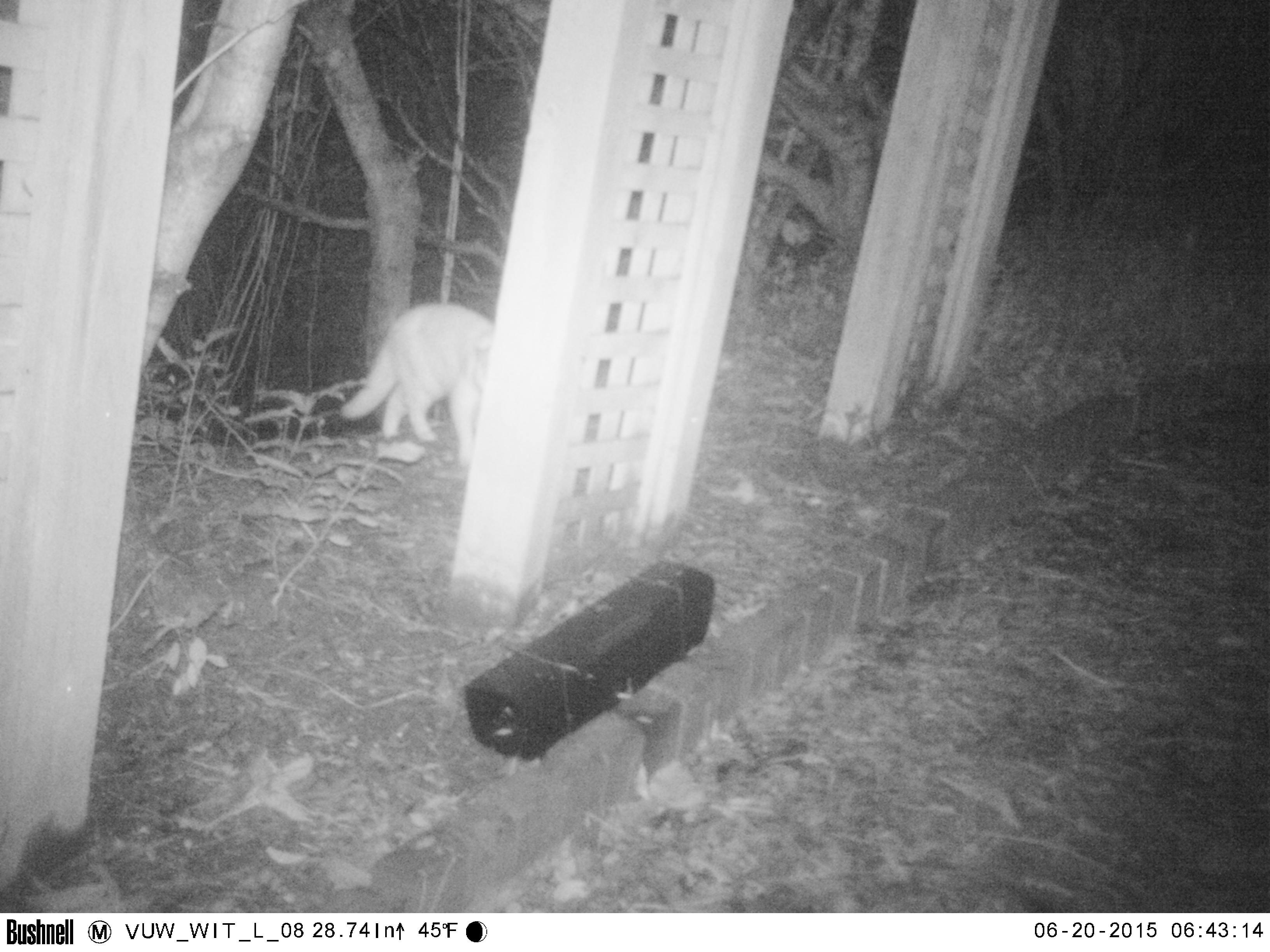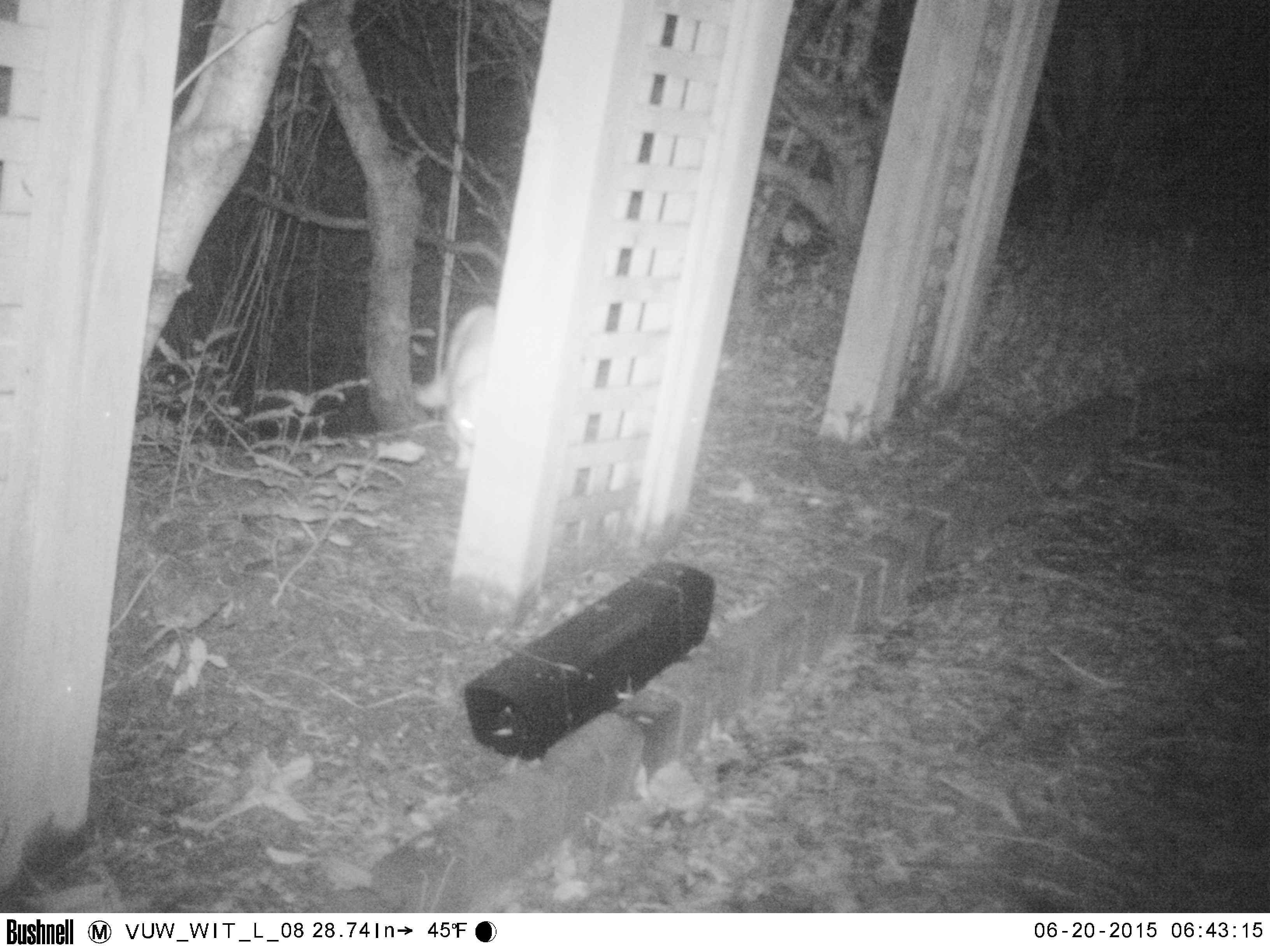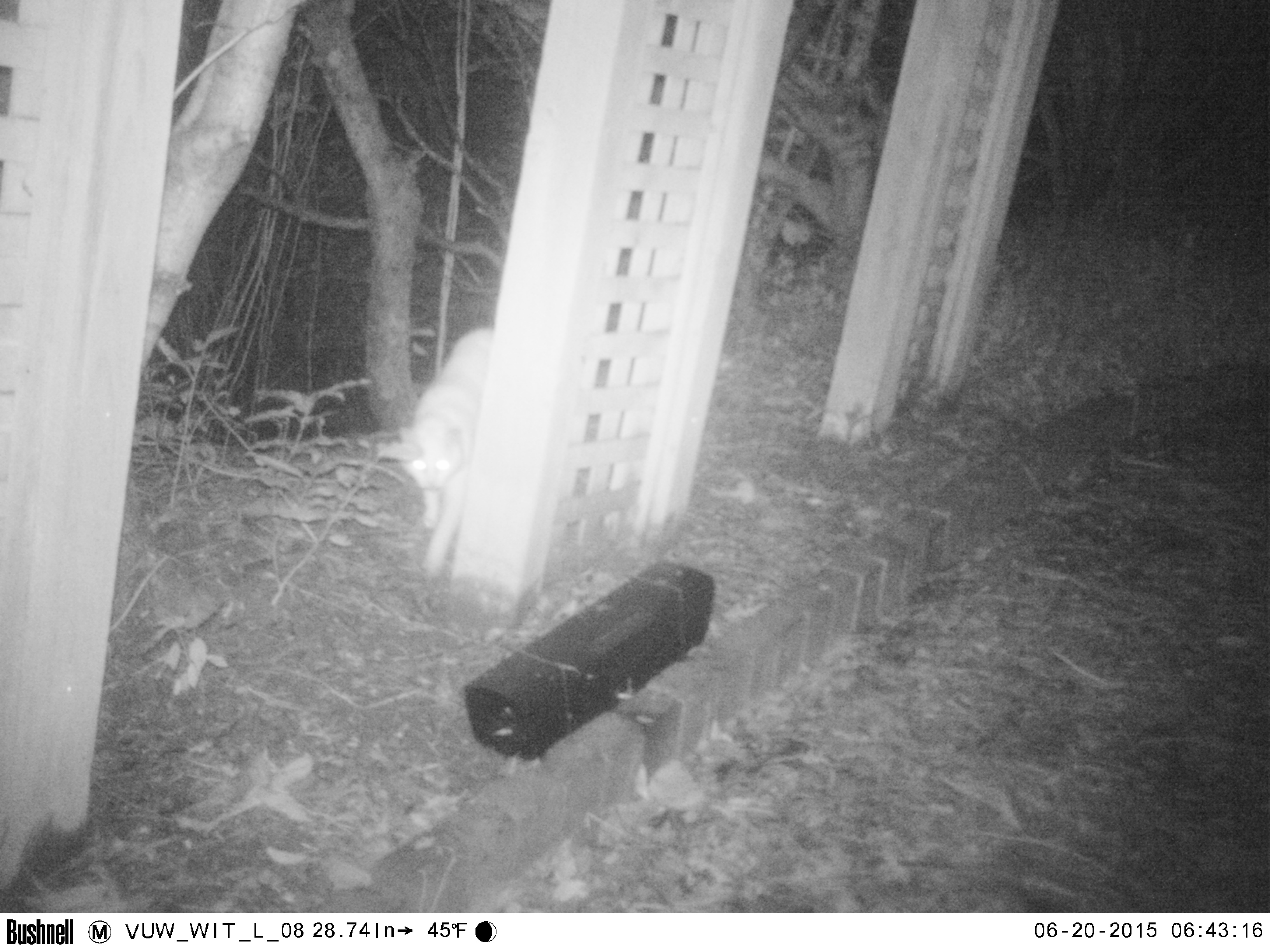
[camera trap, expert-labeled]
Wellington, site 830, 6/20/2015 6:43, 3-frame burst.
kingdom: Animalia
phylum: Chordata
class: Mammalia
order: Carnivora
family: Felidae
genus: Felis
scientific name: Felis catus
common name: cat